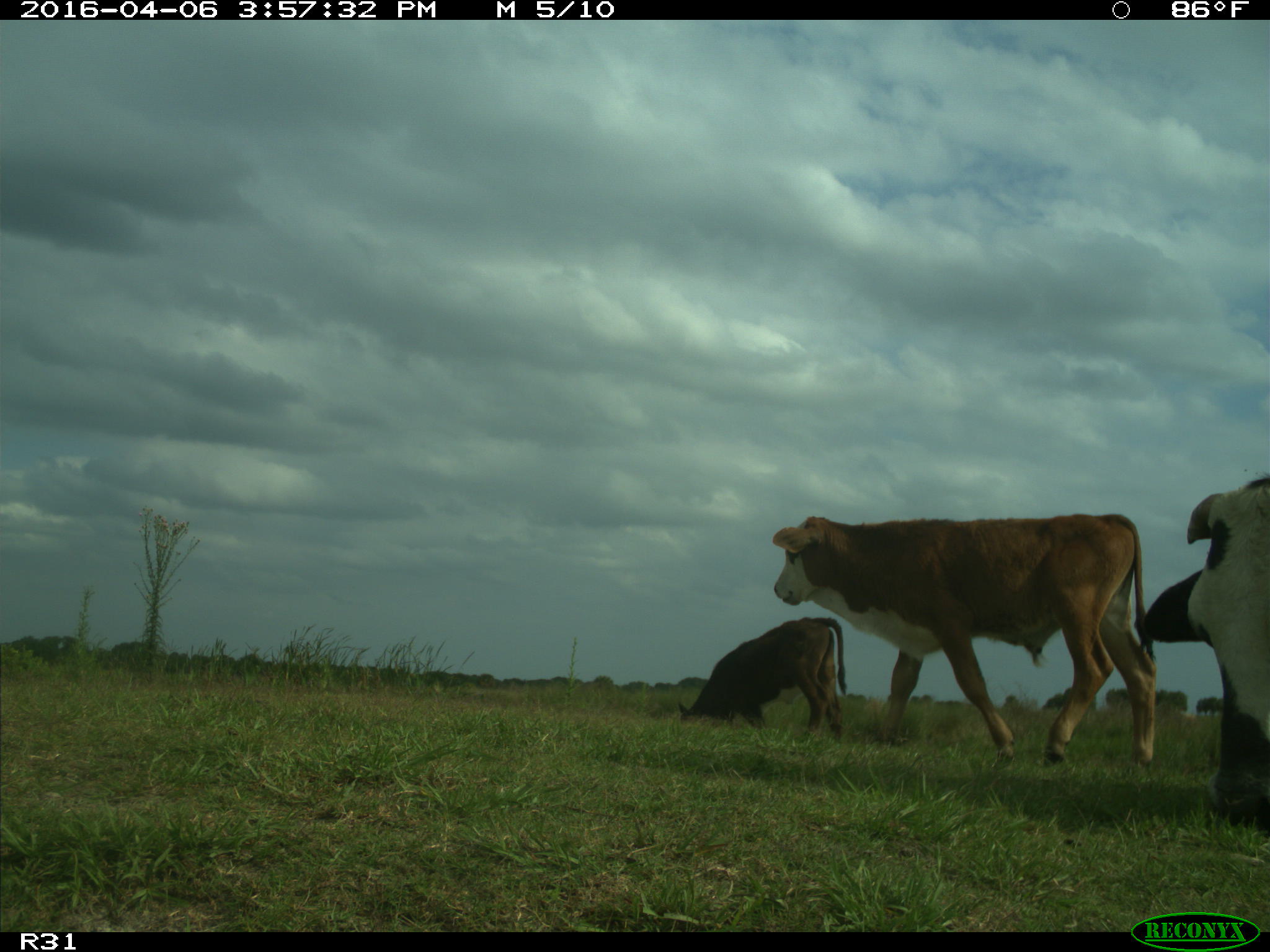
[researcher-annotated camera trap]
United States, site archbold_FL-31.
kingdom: Animalia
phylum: Chordata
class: Mammalia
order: Artiodactyla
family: Bovidae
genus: Bos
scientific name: Bos taurus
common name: domestic cow